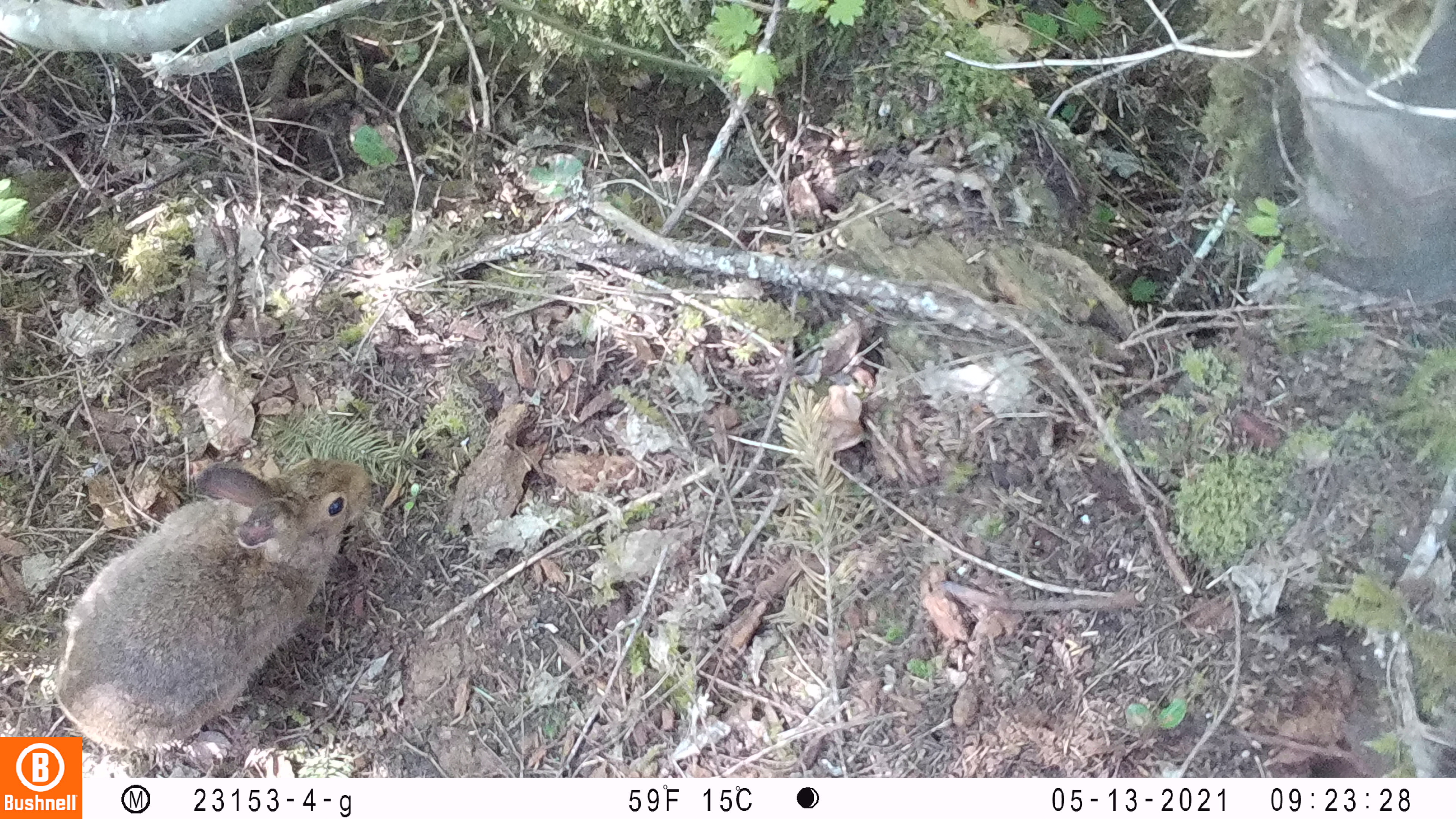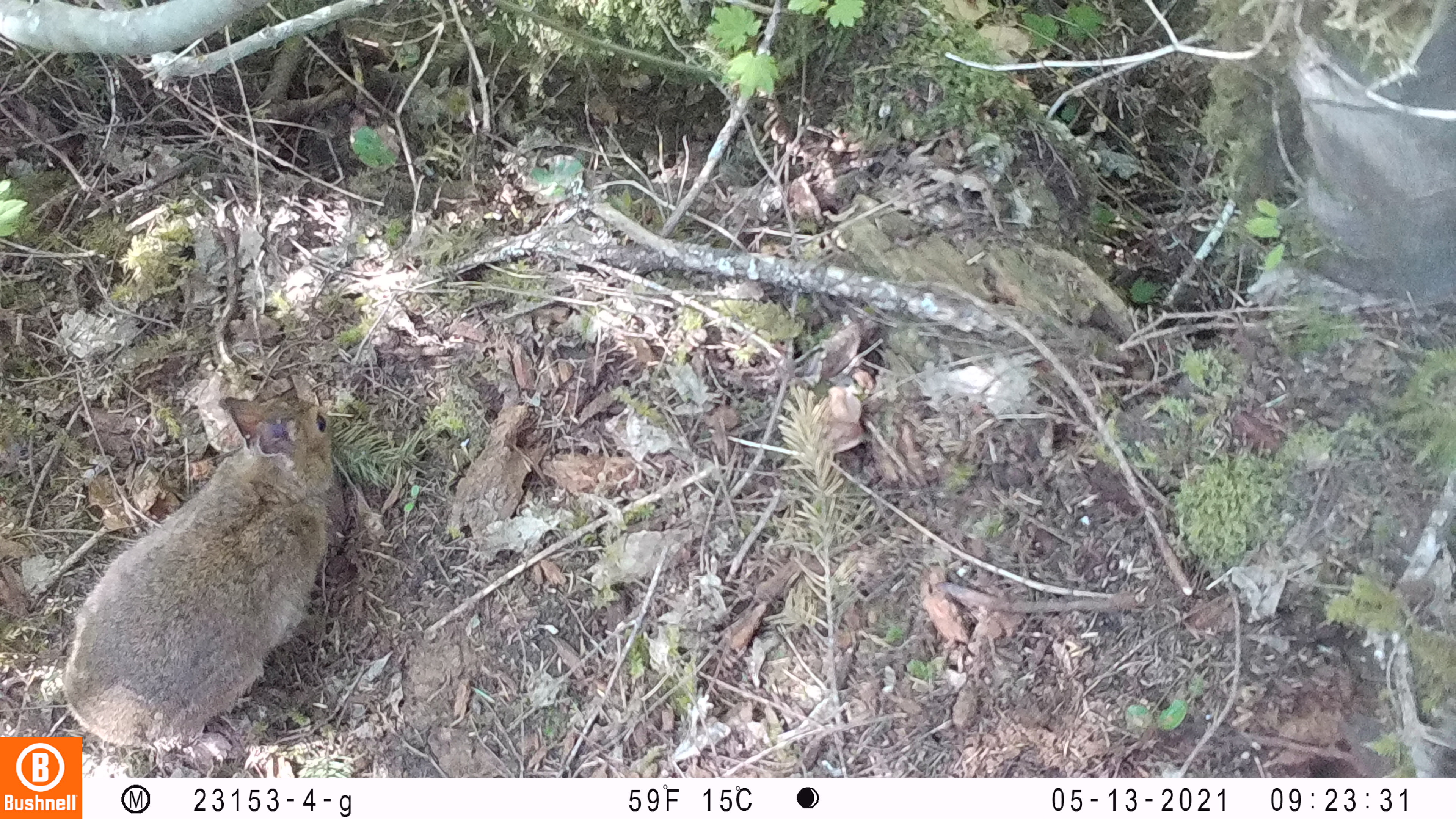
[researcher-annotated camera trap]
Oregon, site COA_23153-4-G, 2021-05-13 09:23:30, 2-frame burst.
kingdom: Animalia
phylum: Chordata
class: Mammalia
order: Lagomorpha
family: Leporidae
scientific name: Leporidae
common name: hares and rabbits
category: leporidae family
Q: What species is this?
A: Leporidae family (hares and rabbits) (Leporidae).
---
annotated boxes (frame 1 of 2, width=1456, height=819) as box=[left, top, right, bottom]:
leporidae family: box=[58, 445, 376, 731]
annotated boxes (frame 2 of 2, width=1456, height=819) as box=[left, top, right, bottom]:
leporidae family: box=[60, 392, 349, 731]